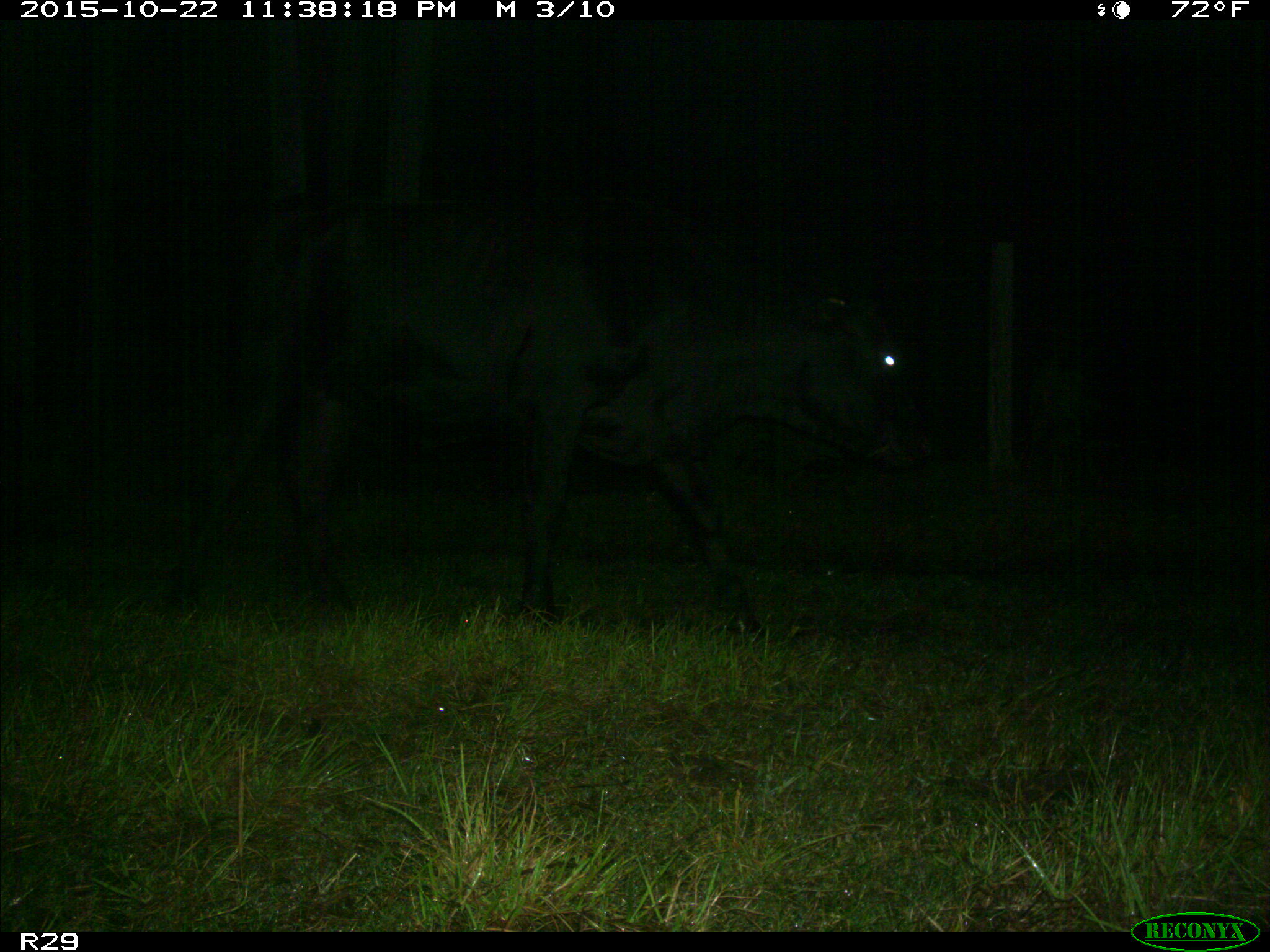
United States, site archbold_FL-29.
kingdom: Animalia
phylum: Chordata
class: Mammalia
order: Artiodactyla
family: Bovidae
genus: Bos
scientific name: Bos taurus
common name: domestic cow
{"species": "Bos taurus (domestic cow)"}